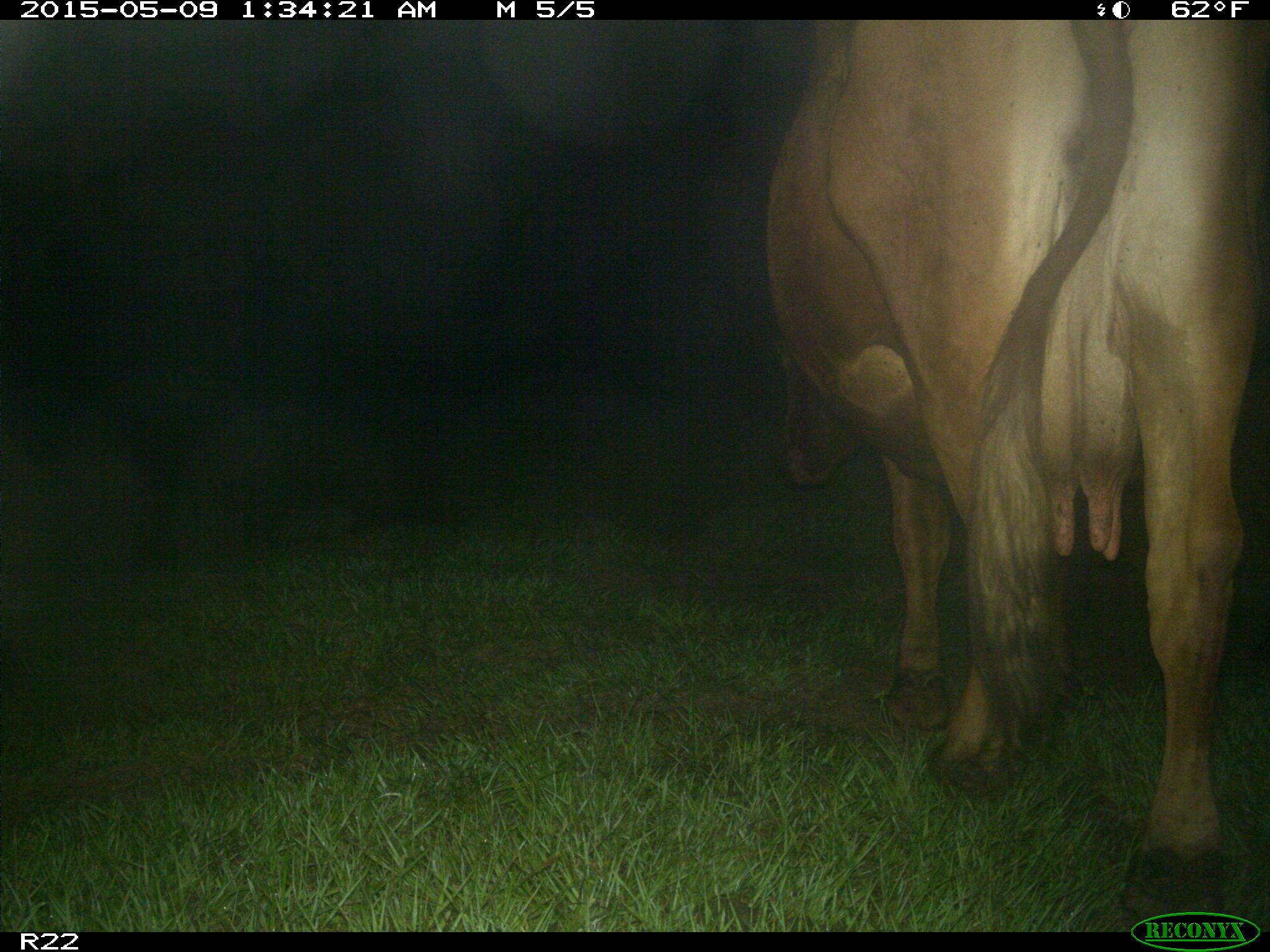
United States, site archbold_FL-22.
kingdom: Animalia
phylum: Chordata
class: Mammalia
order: Artiodactyla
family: Bovidae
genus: Bos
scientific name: Bos taurus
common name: domestic cow